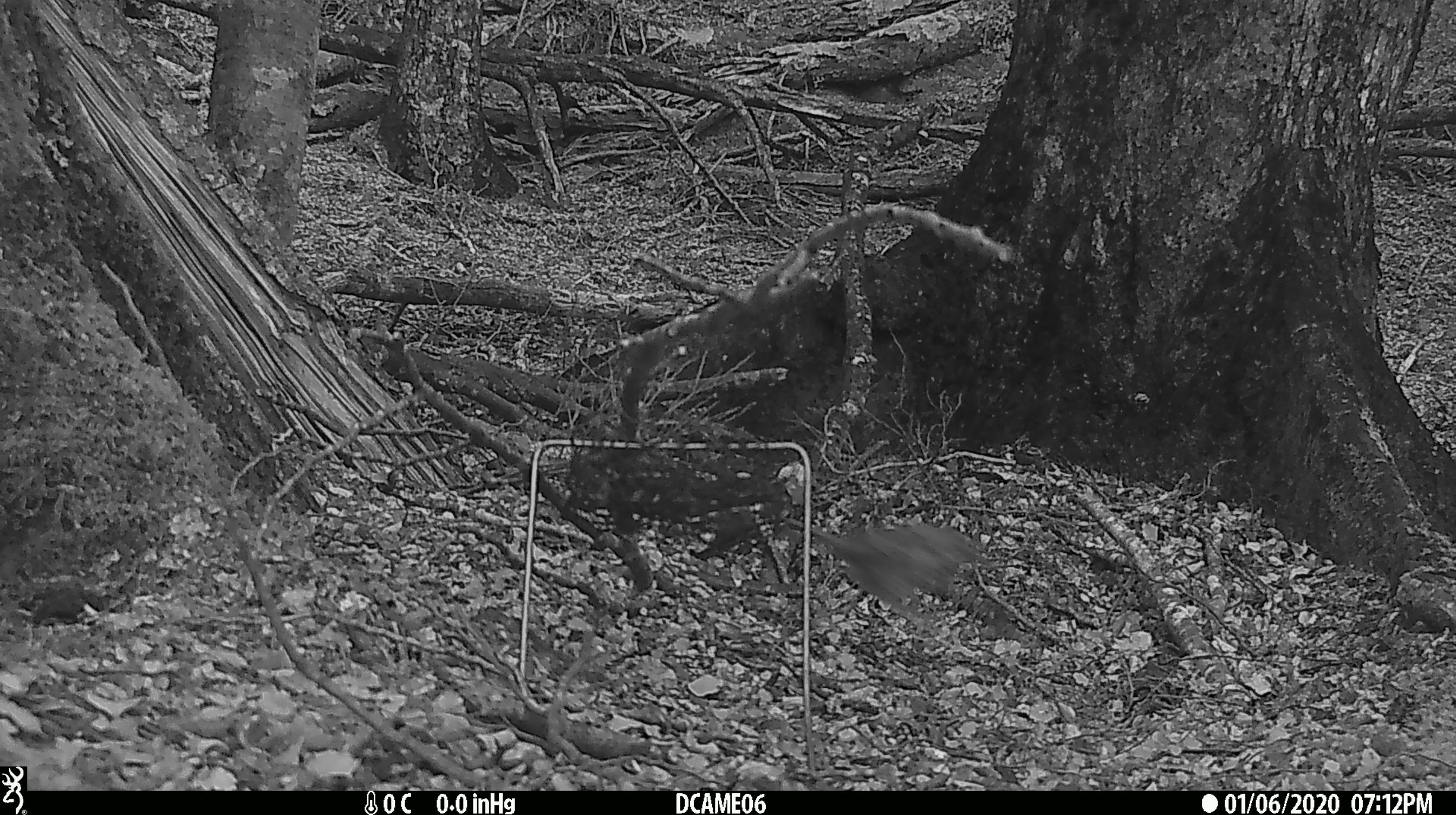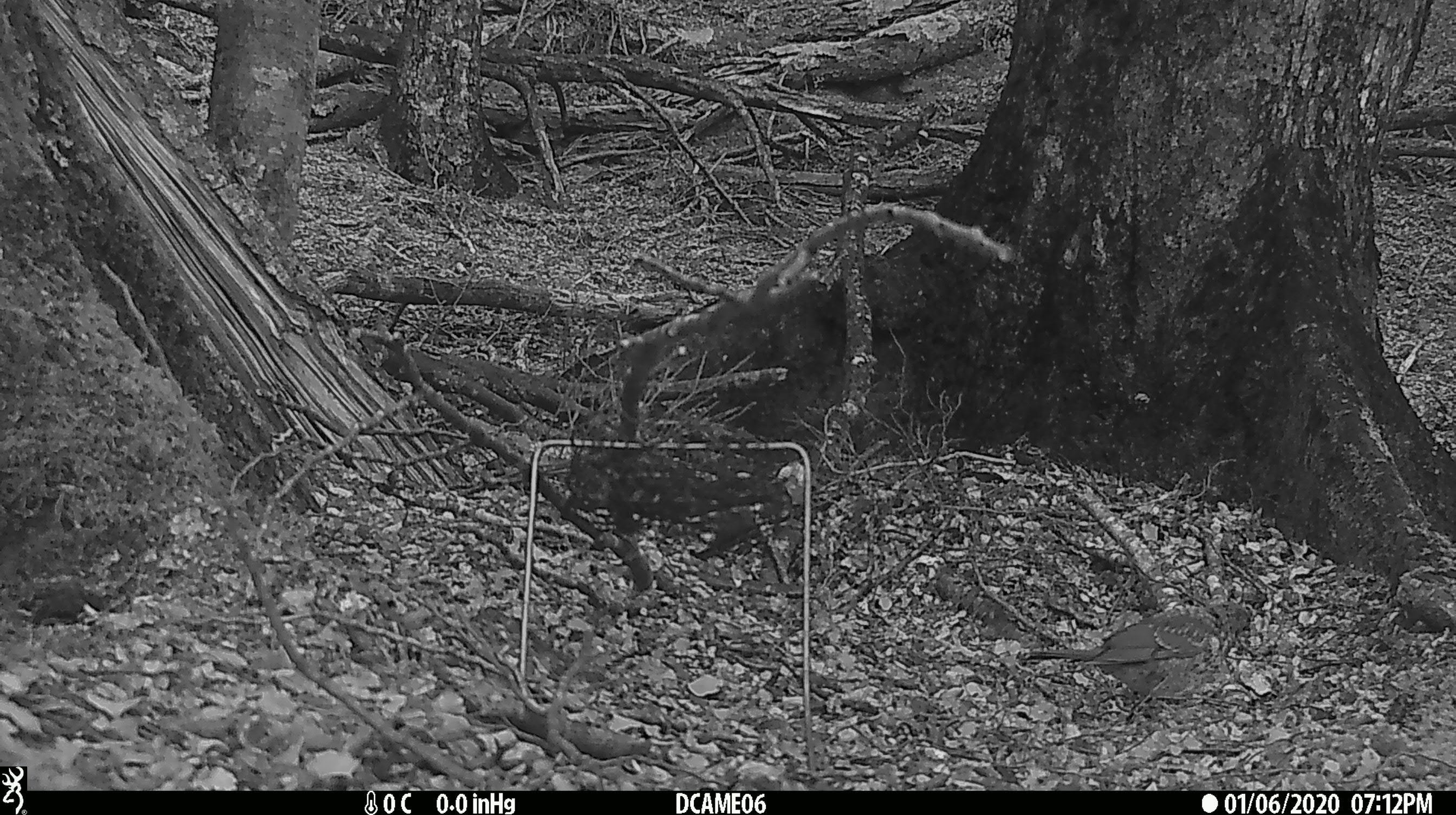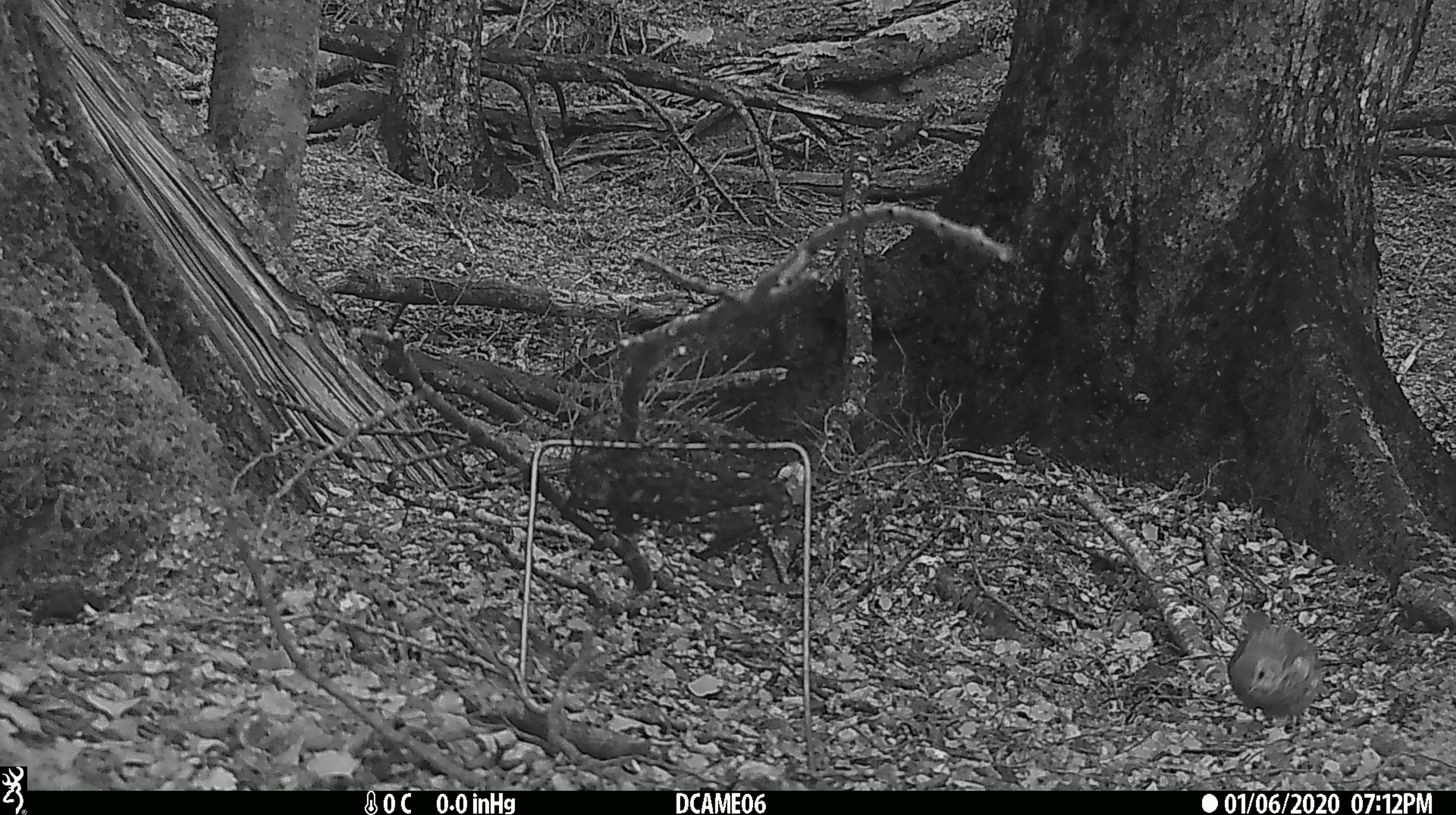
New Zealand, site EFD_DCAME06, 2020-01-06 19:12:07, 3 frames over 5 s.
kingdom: Animalia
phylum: Chordata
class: Aves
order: Passeriformes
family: Turdidae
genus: Turdus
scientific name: Turdus merula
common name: eurasian blackbird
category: blackbird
Blackbird (eurasian blackbird) (Turdus merula).